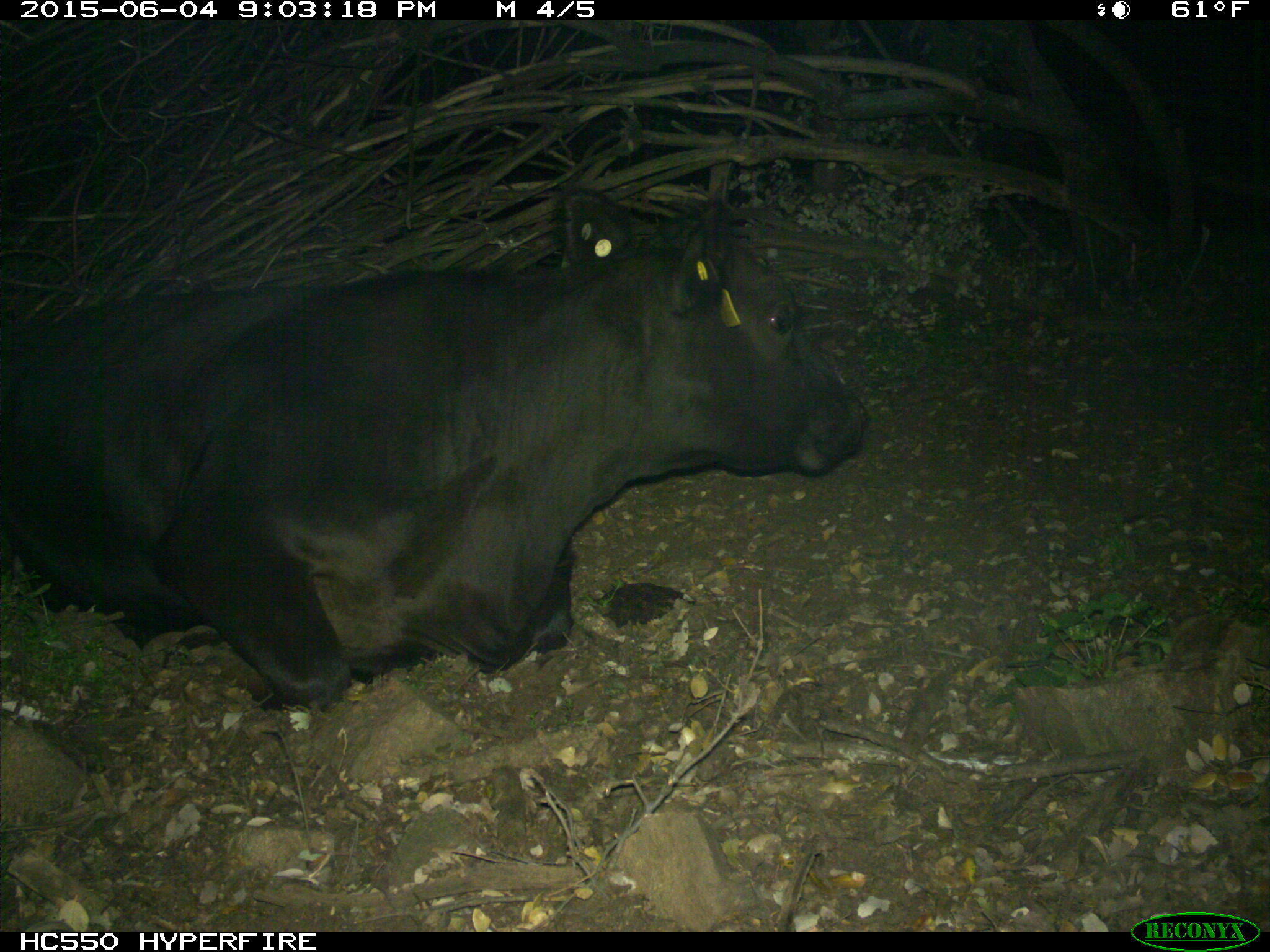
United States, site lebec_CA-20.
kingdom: Animalia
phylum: Chordata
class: Mammalia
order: Artiodactyla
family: Bovidae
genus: Bos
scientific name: Bos taurus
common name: domestic cow